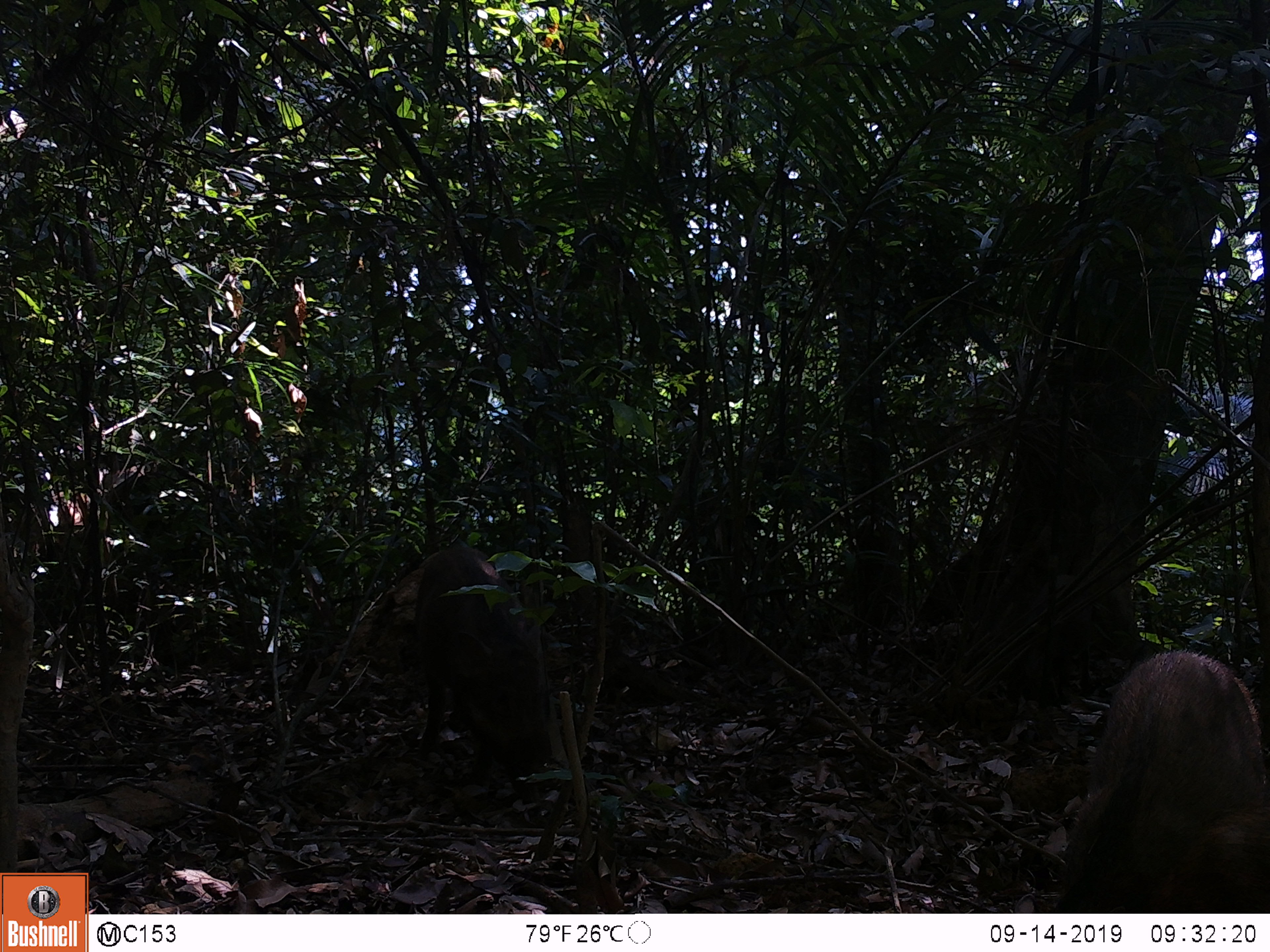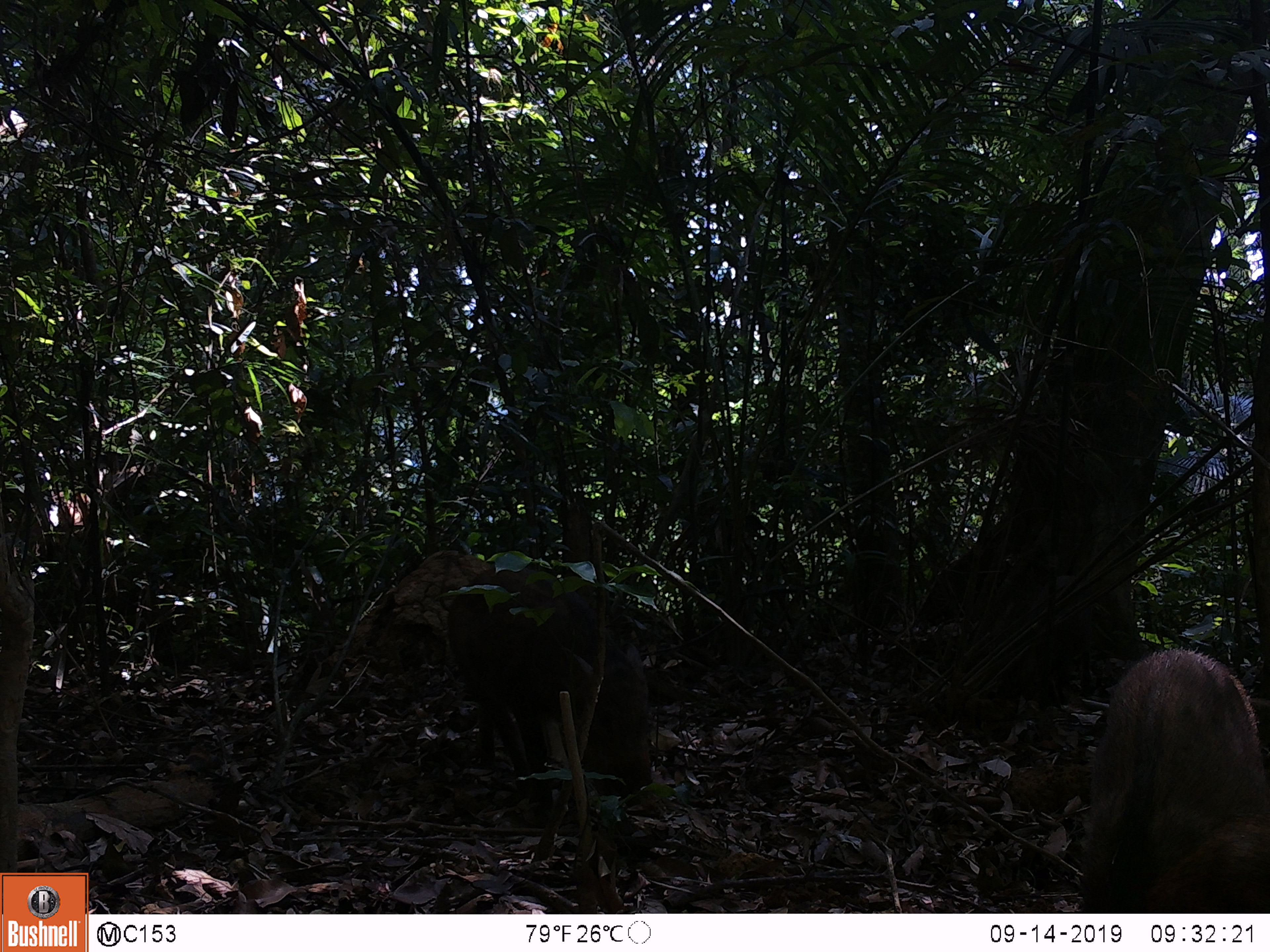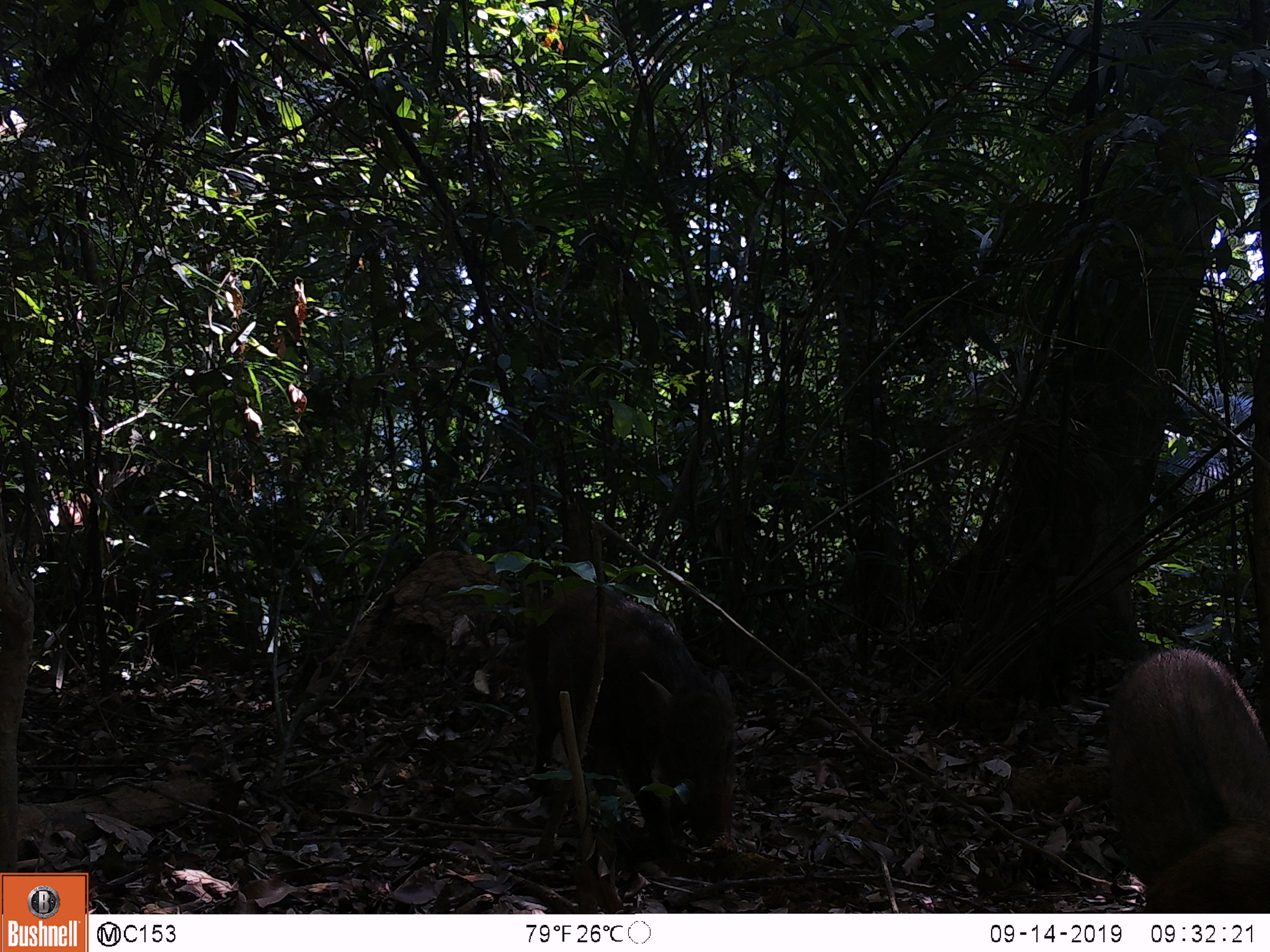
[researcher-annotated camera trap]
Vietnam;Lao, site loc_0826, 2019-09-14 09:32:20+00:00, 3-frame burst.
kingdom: Animalia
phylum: Chordata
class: Mammalia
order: Artiodactyla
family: Suidae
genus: Sus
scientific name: Sus scrofa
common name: eurasian wild pig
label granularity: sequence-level